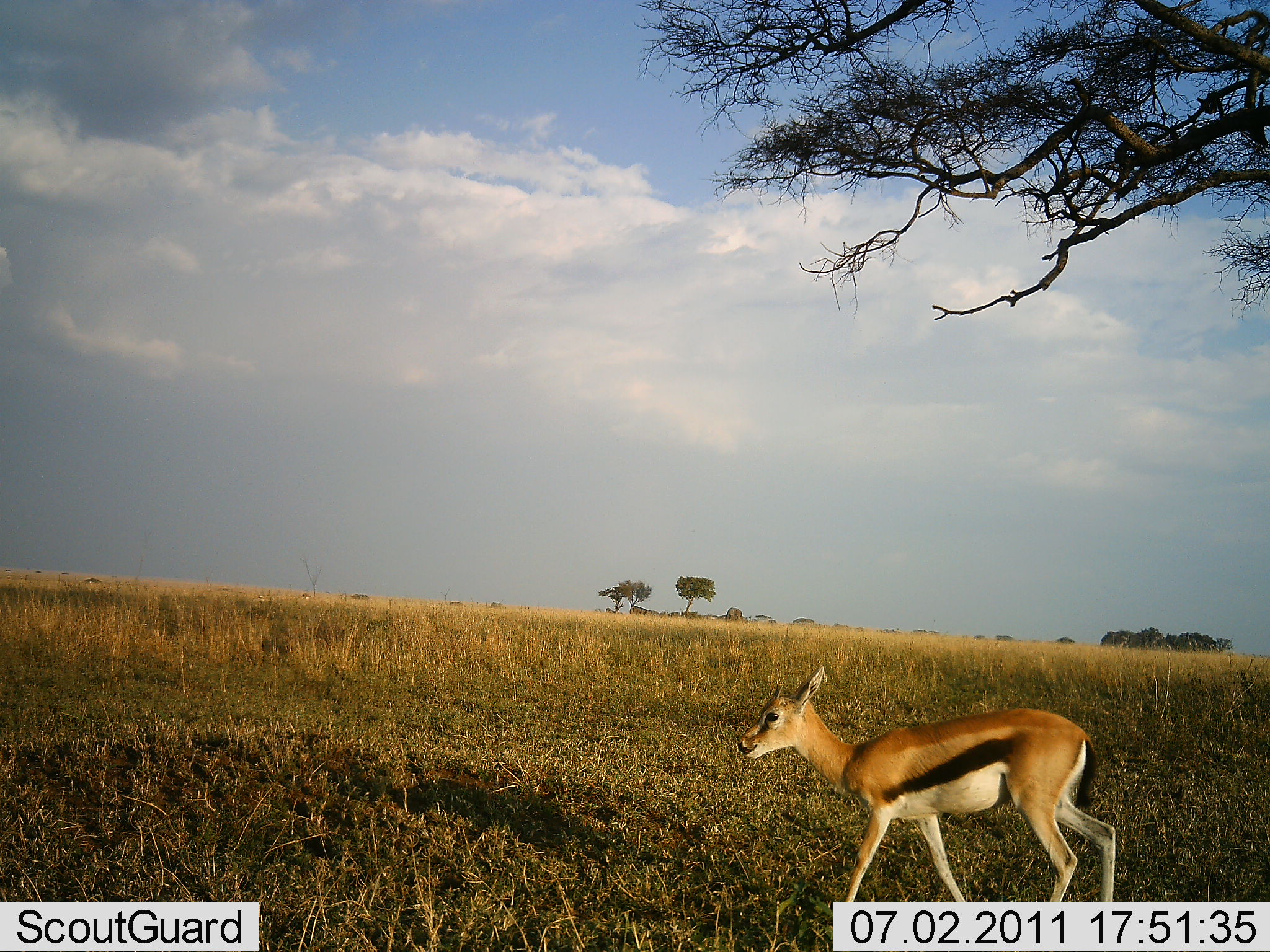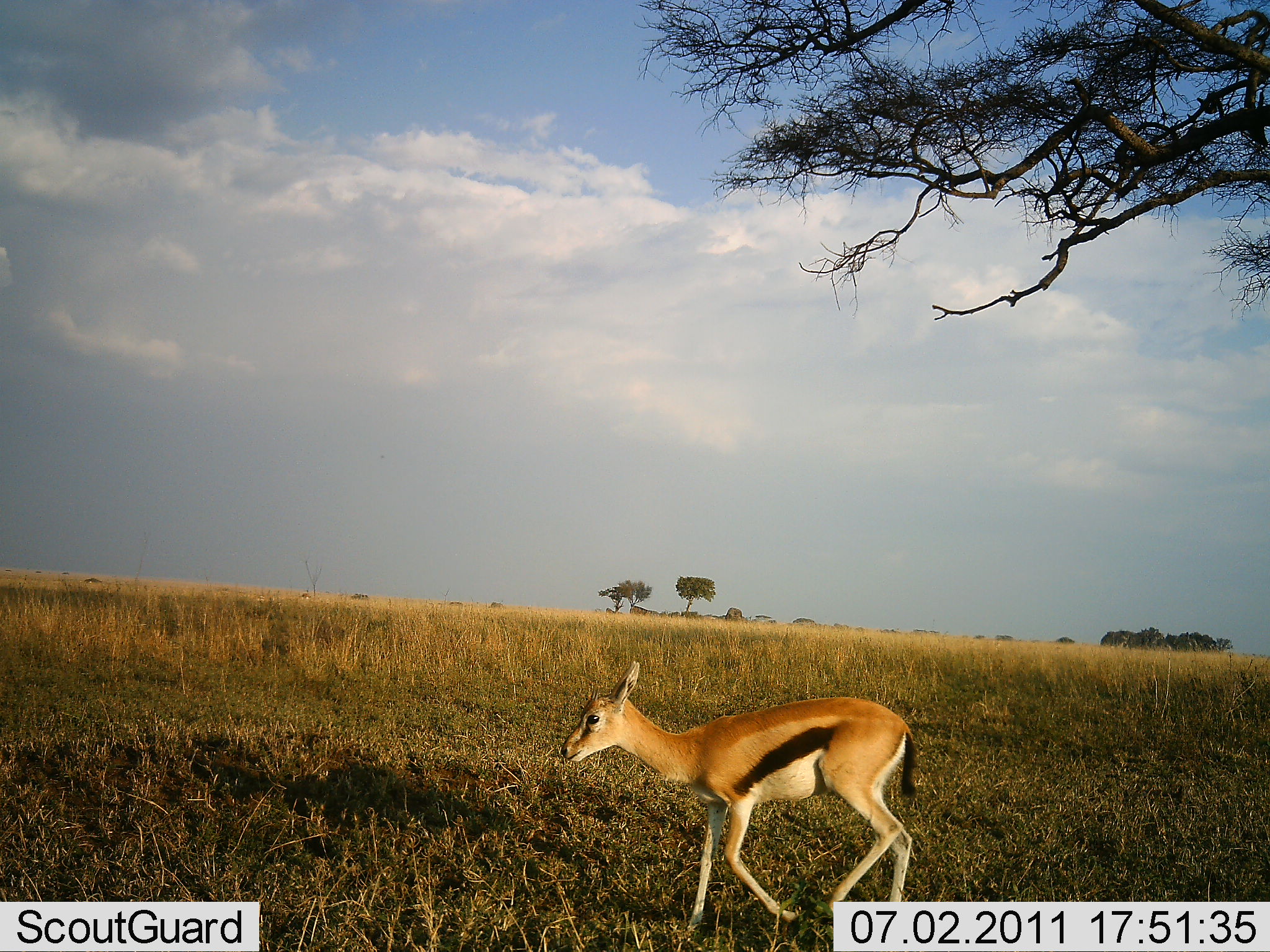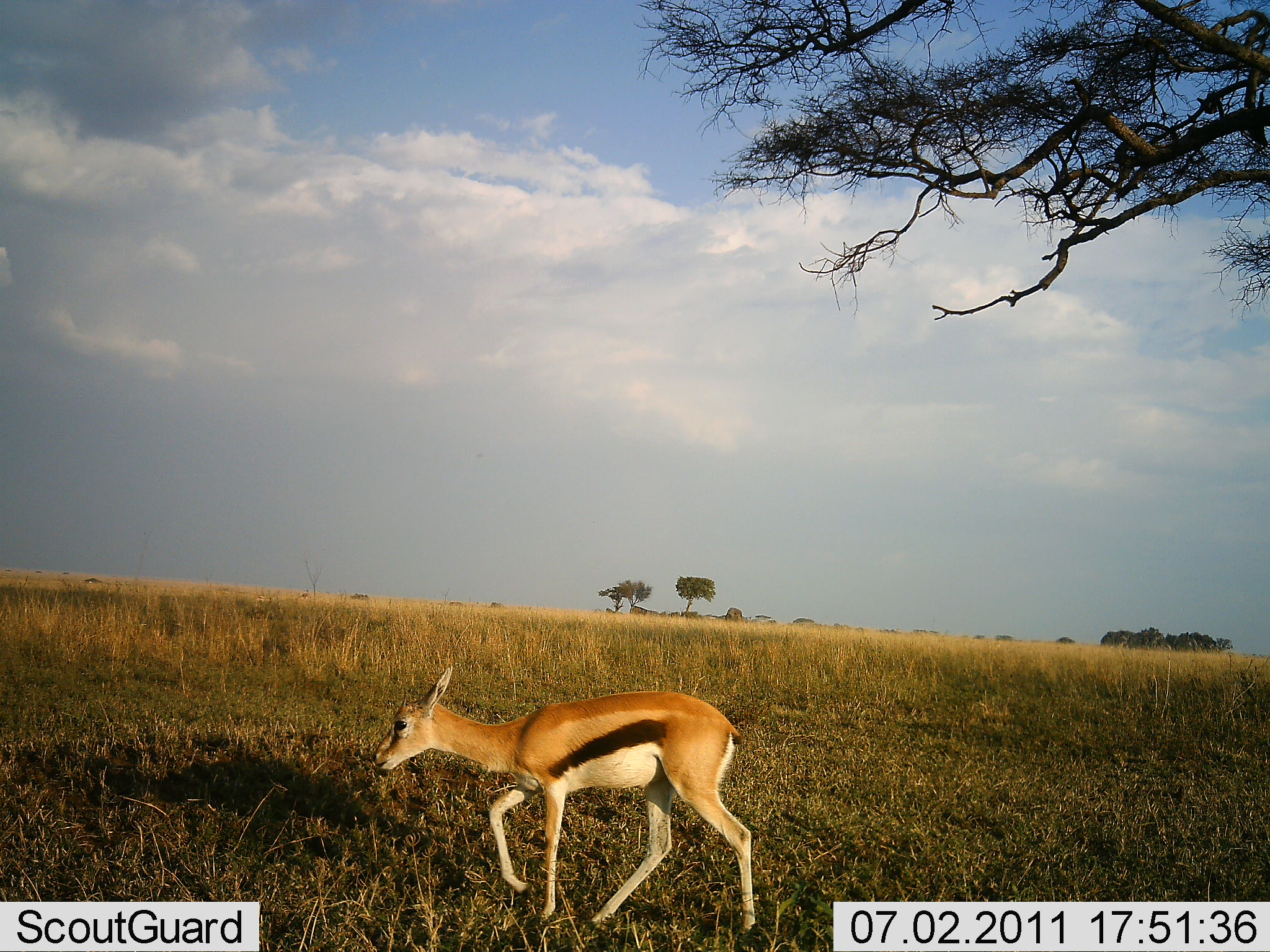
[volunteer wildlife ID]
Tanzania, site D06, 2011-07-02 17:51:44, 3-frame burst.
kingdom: Animalia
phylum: Chordata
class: Mammalia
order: Artiodactyla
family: Bovidae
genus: Eudorcas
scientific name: Eudorcas thomsonii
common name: thomson's gazelle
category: gazellethomsons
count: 1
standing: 20%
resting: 0%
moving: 90%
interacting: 0%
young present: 30%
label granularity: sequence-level